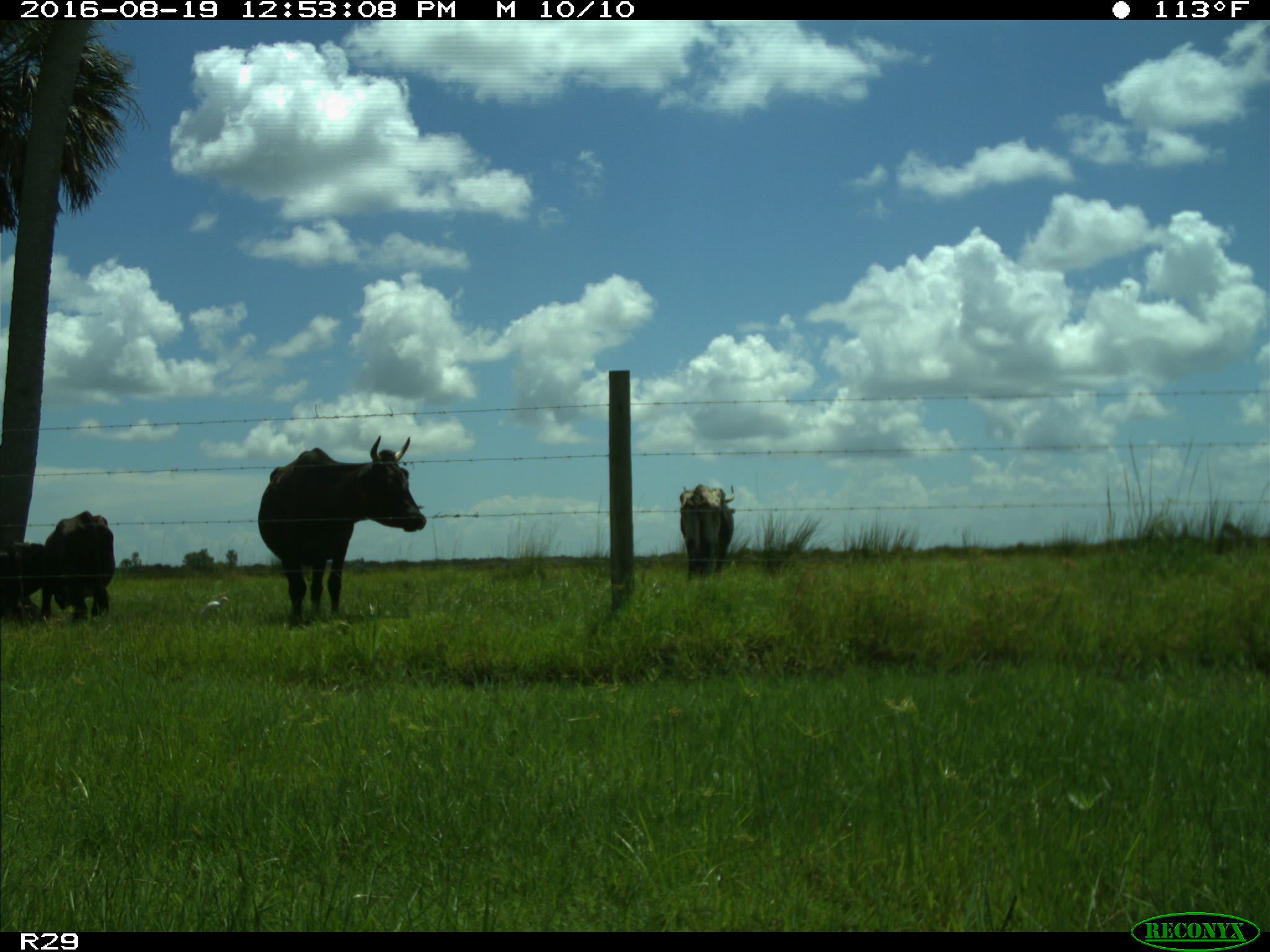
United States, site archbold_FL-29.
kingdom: Animalia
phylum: Chordata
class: Mammalia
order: Artiodactyla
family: Bovidae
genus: Bos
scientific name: Bos taurus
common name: domestic cow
Bos taurus (domestic cow).